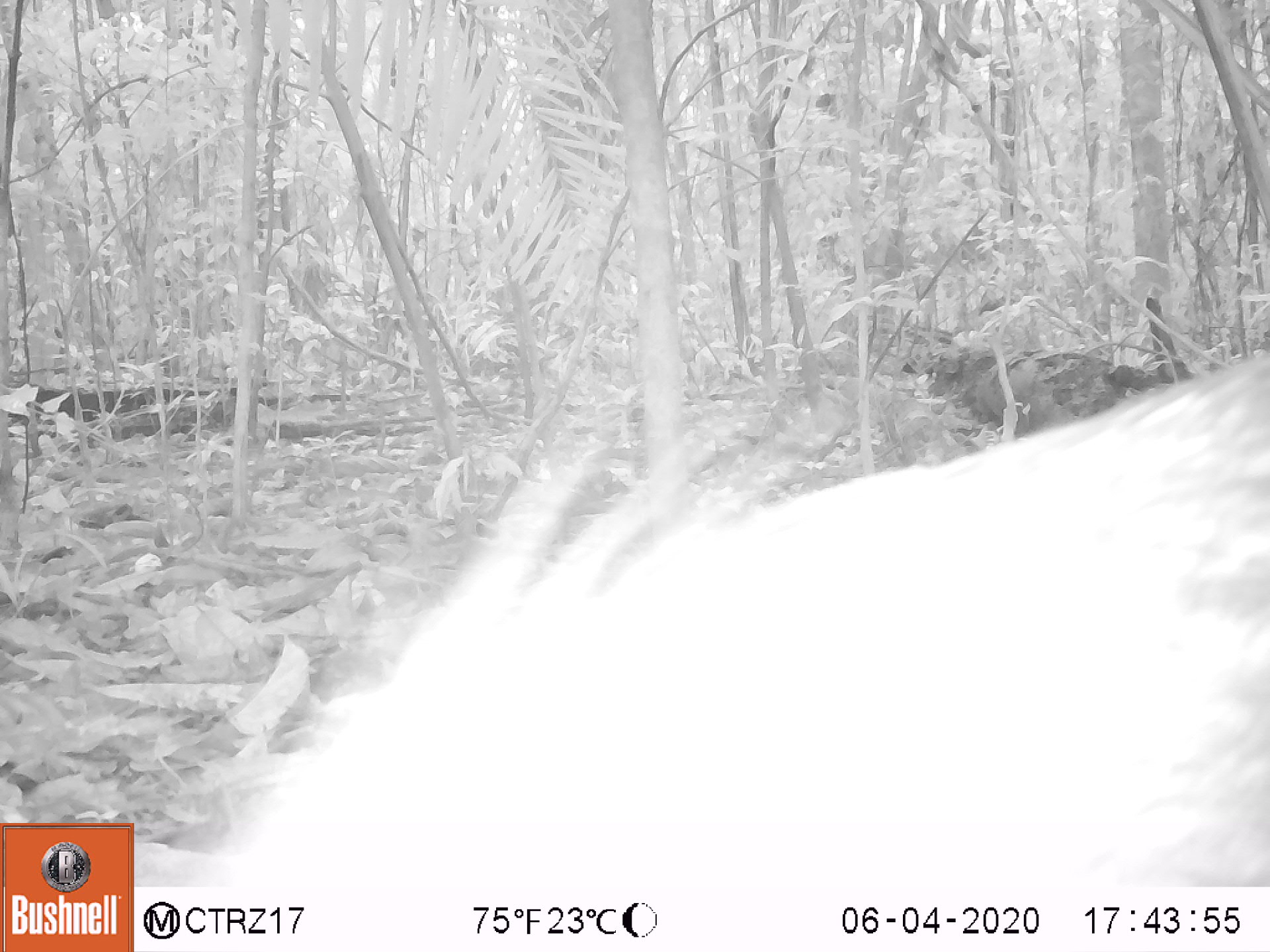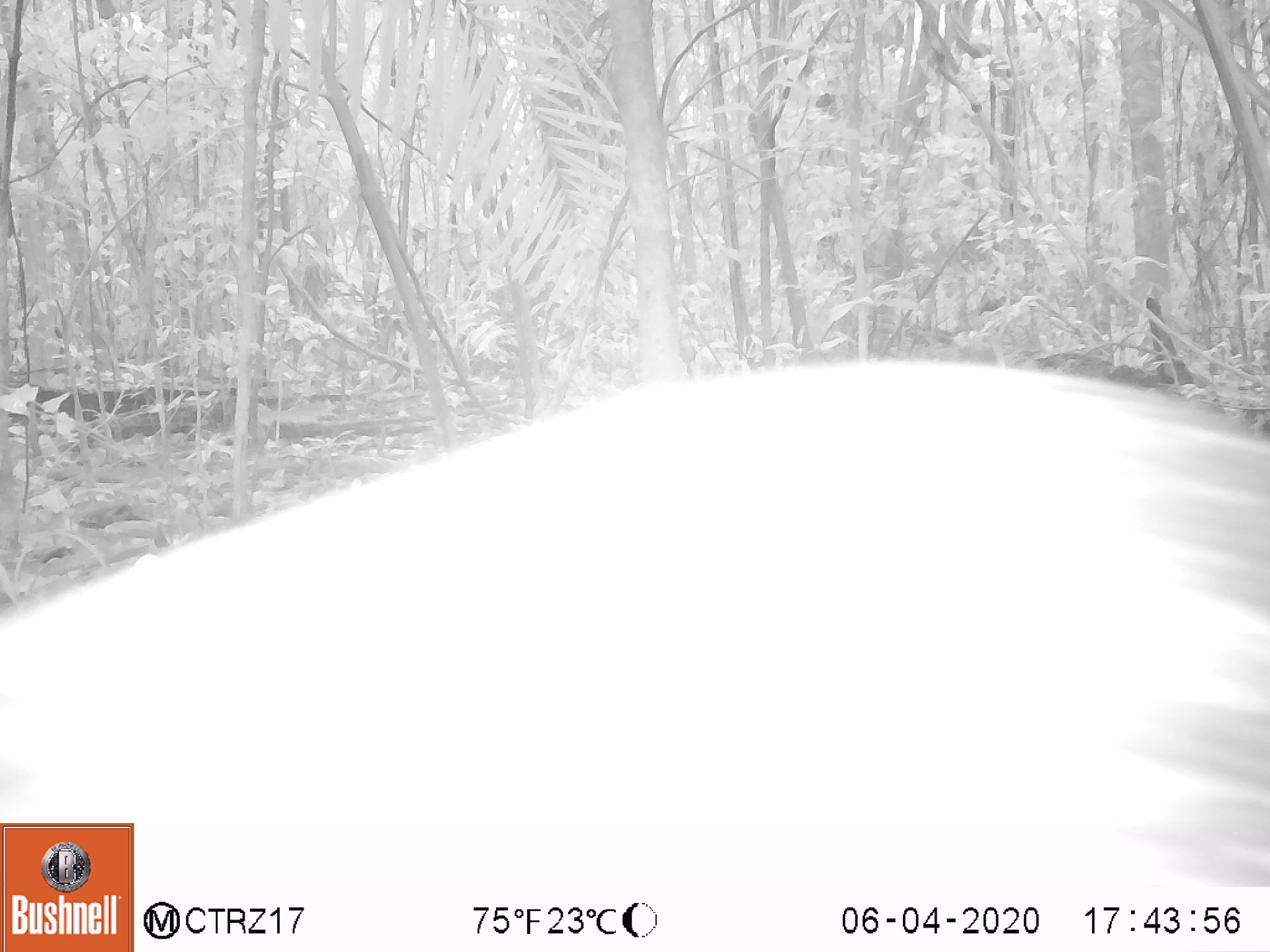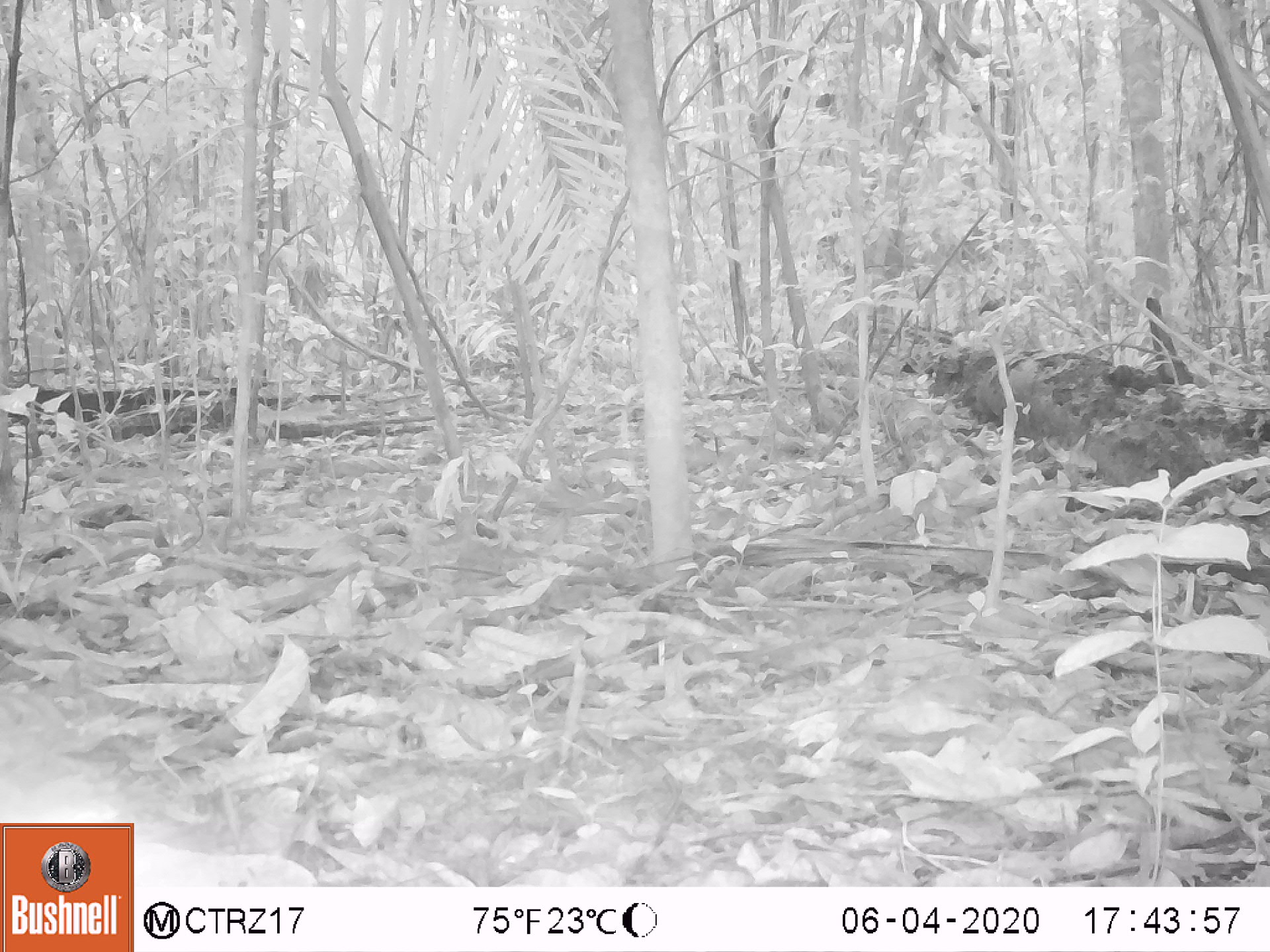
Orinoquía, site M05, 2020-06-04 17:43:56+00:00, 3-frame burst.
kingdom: Animalia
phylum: Chordata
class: Mammalia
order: Artiodactyla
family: Tayassuidae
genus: Pecari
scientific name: Pecari tajacu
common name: collared peccary